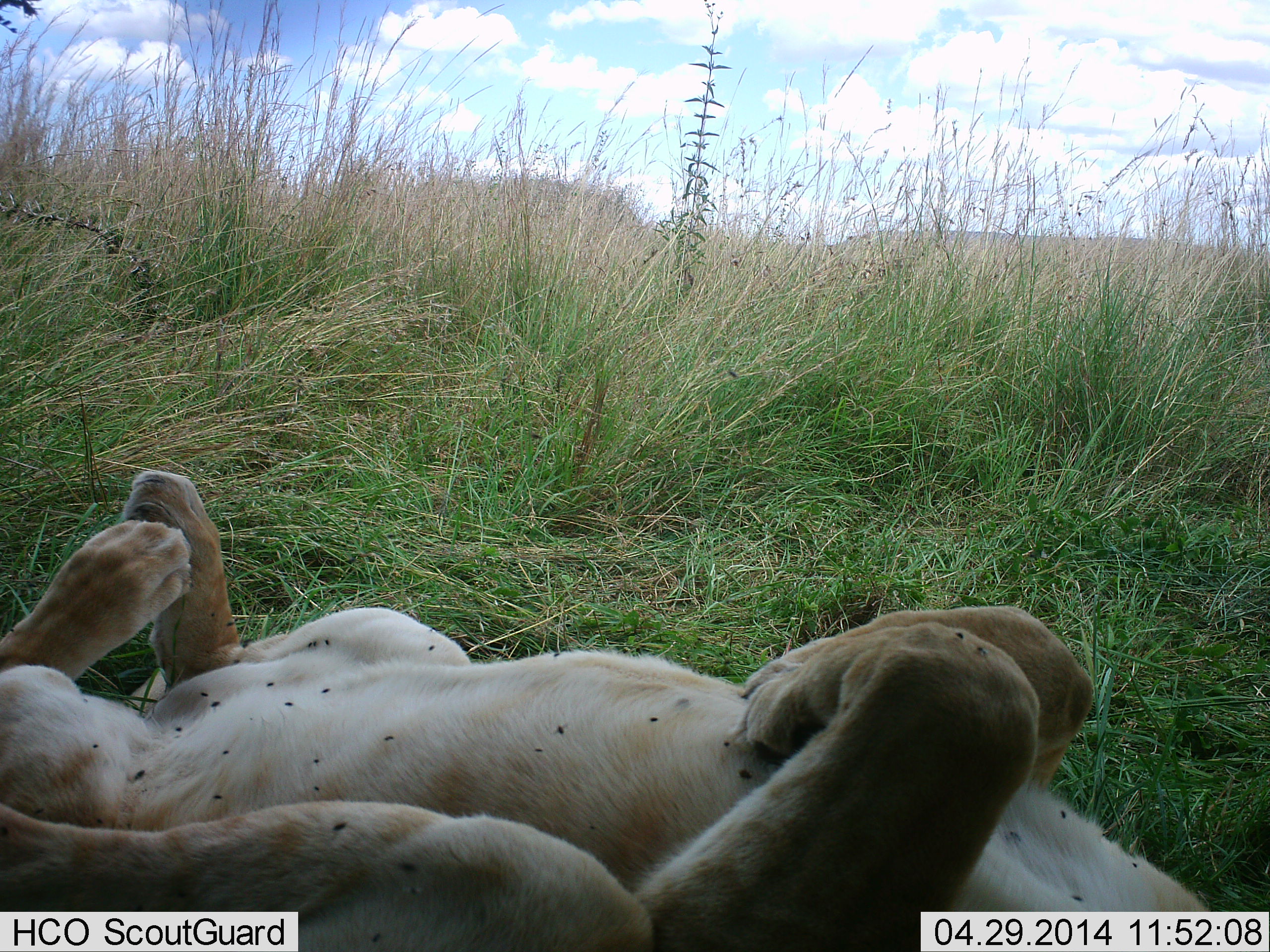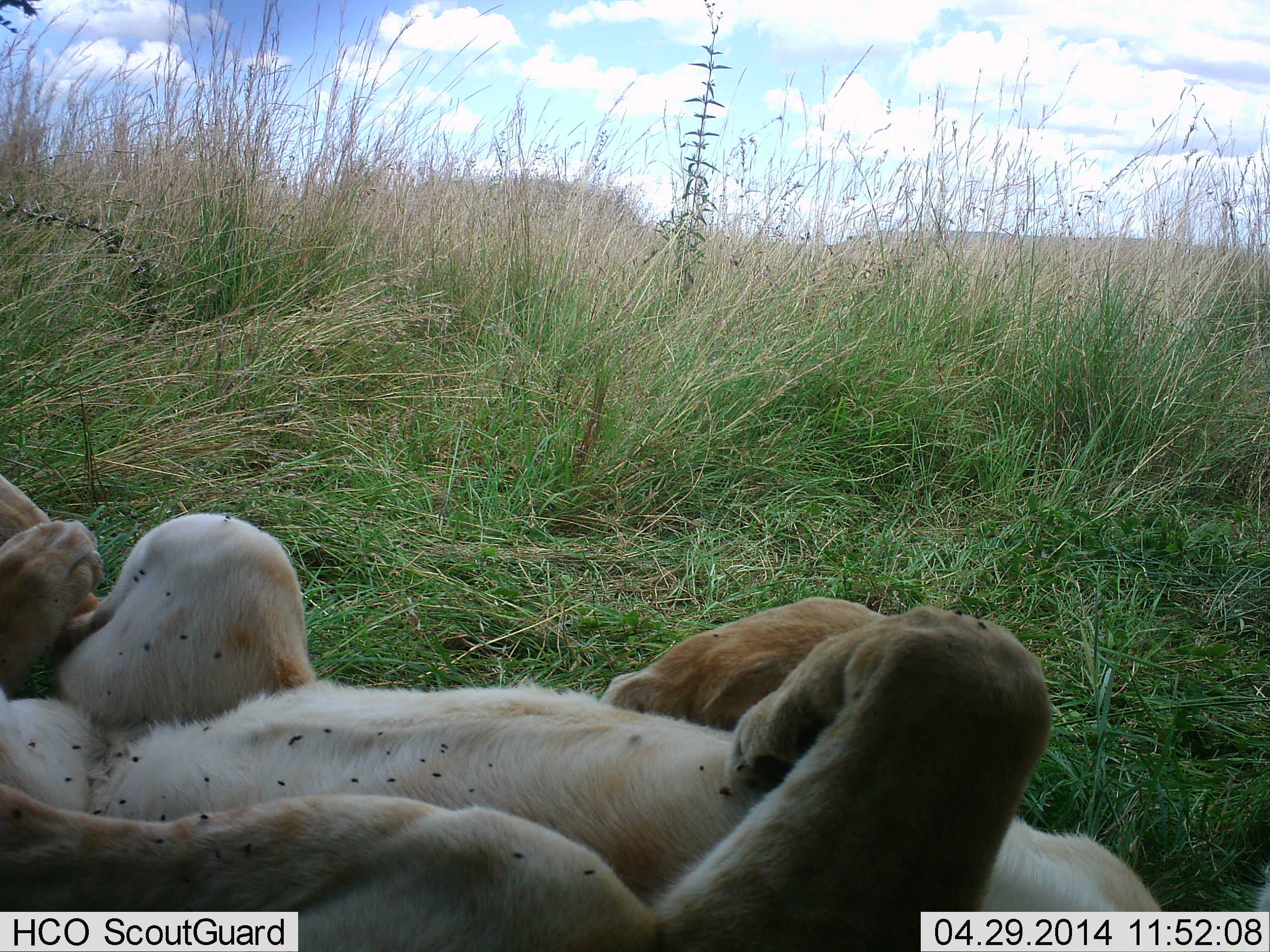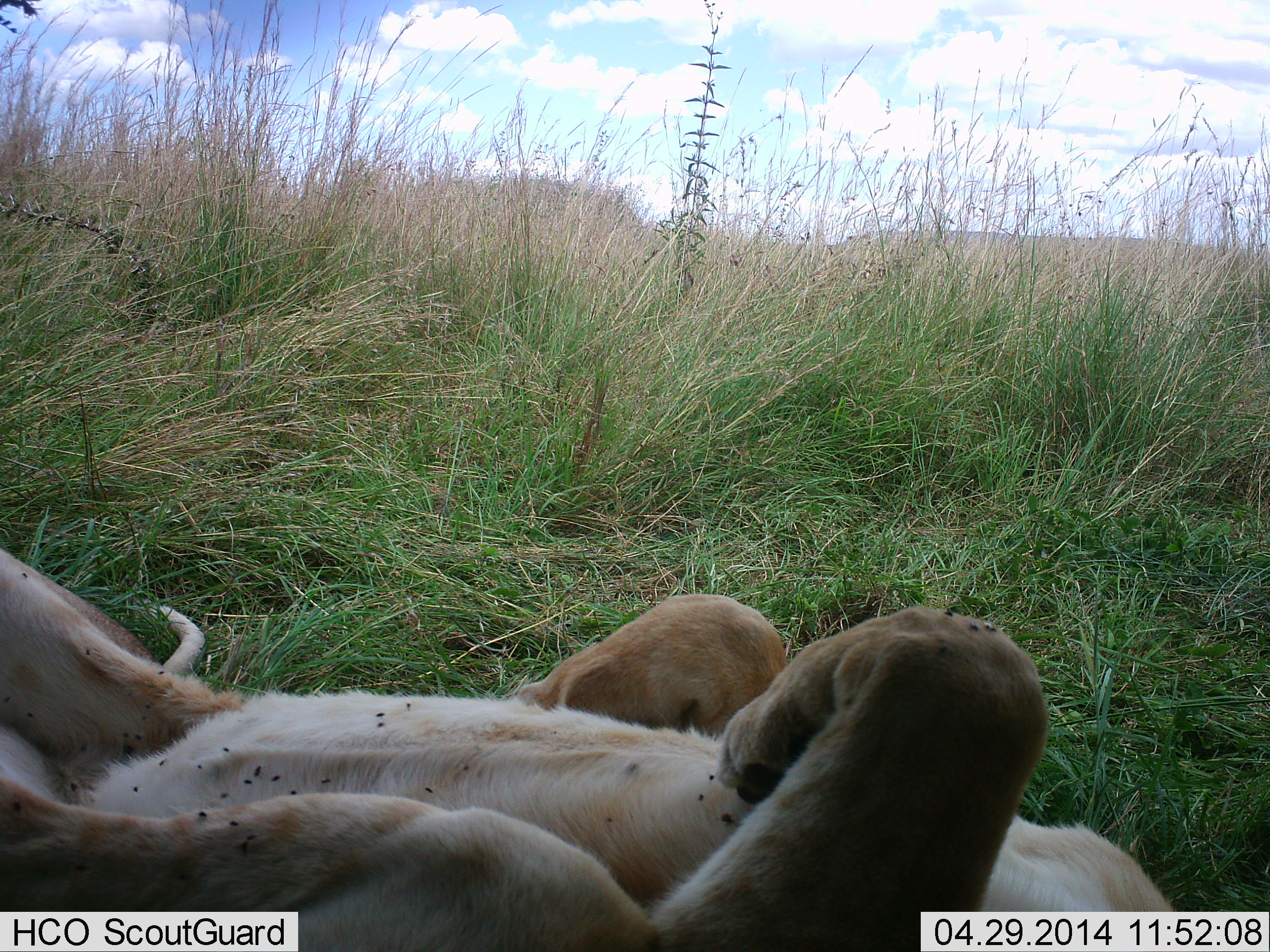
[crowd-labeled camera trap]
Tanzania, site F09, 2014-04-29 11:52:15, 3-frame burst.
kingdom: Animalia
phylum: Chordata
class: Mammalia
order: Carnivora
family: Felidae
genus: Panthera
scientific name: Panthera leo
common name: lion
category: lionfemale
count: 2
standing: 0%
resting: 100%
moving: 8%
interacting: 0%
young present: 8%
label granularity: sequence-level